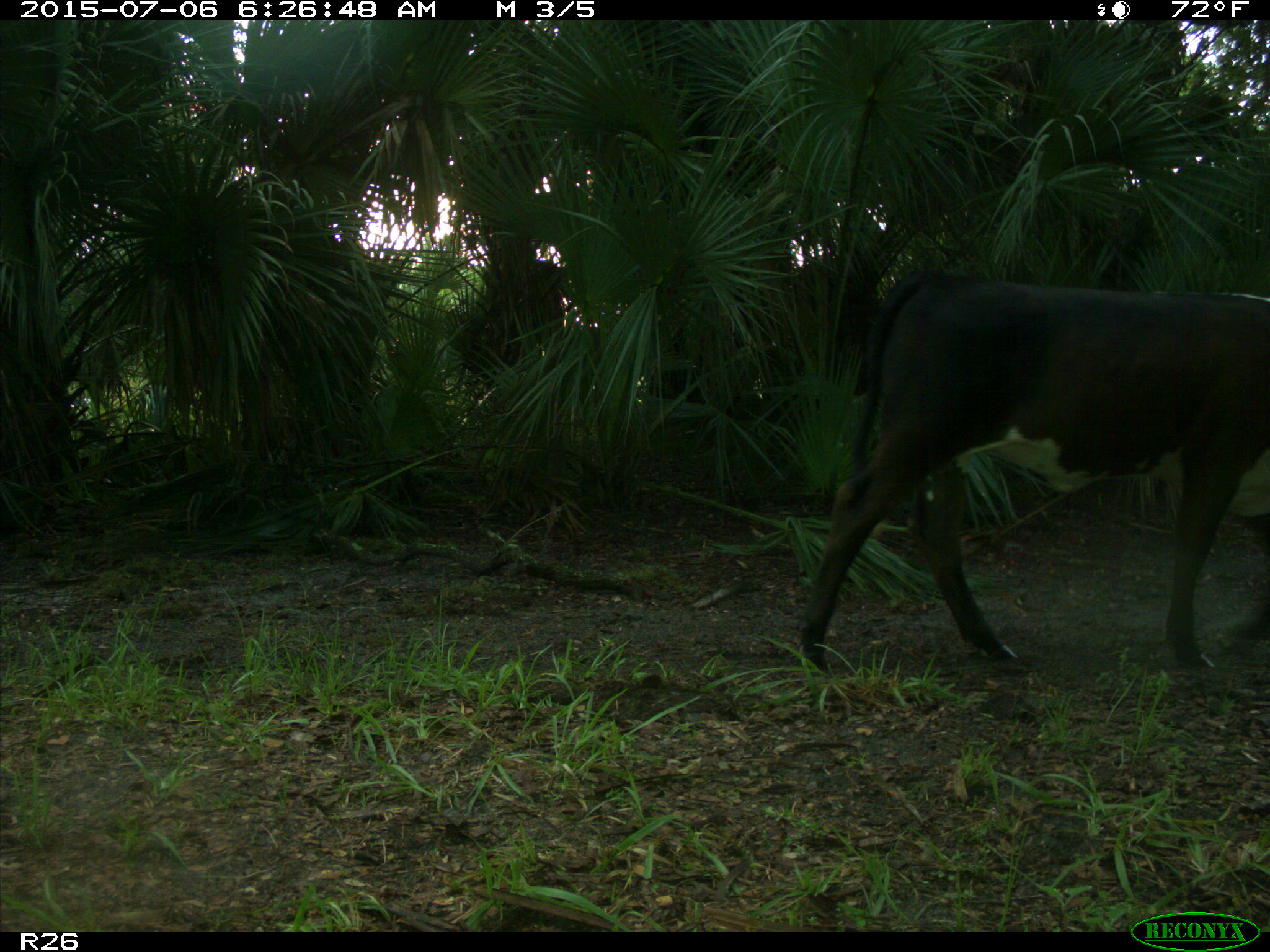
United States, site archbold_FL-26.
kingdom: Animalia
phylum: Chordata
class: Mammalia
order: Artiodactyla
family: Bovidae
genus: Bos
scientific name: Bos taurus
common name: domestic cow